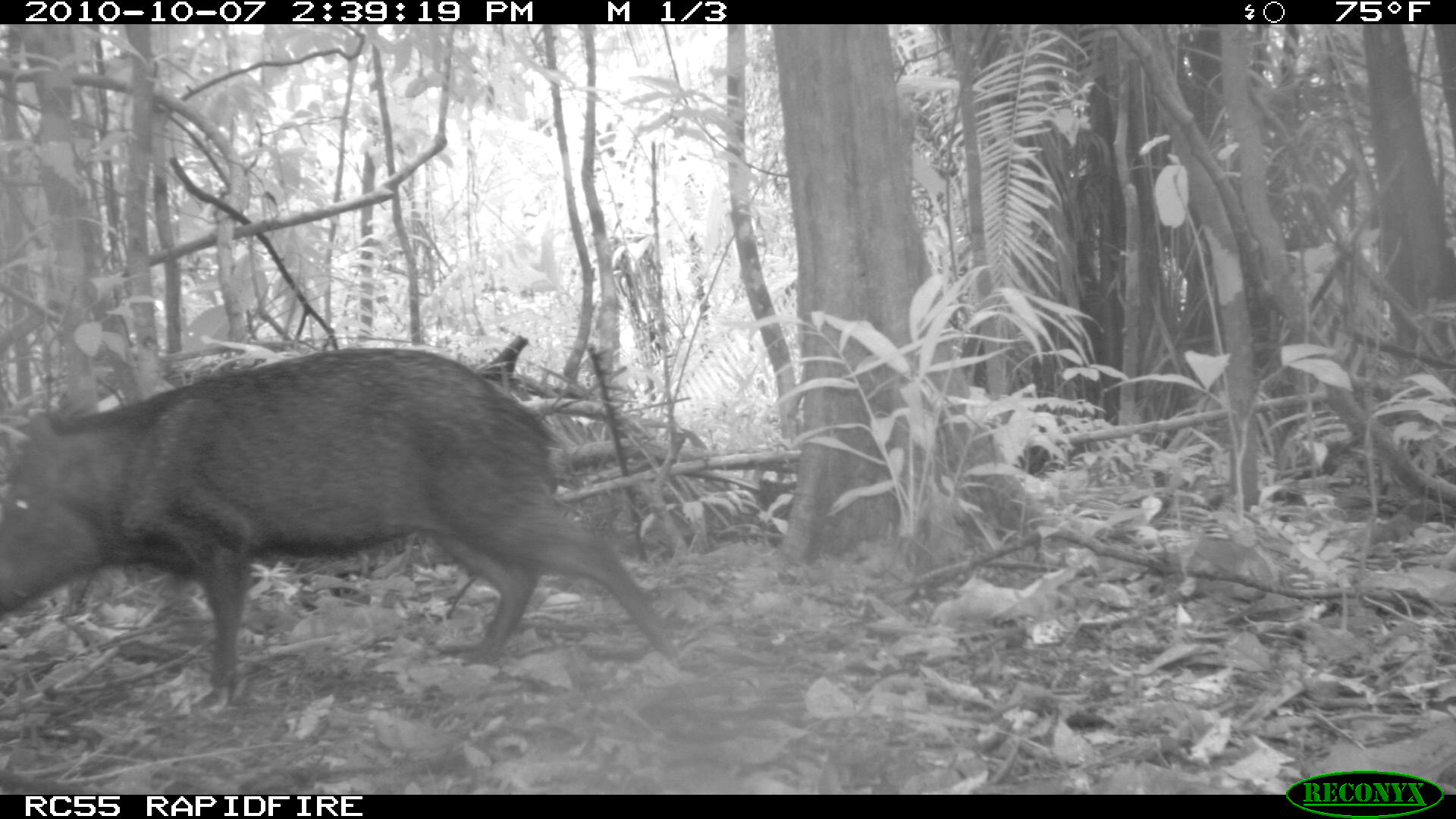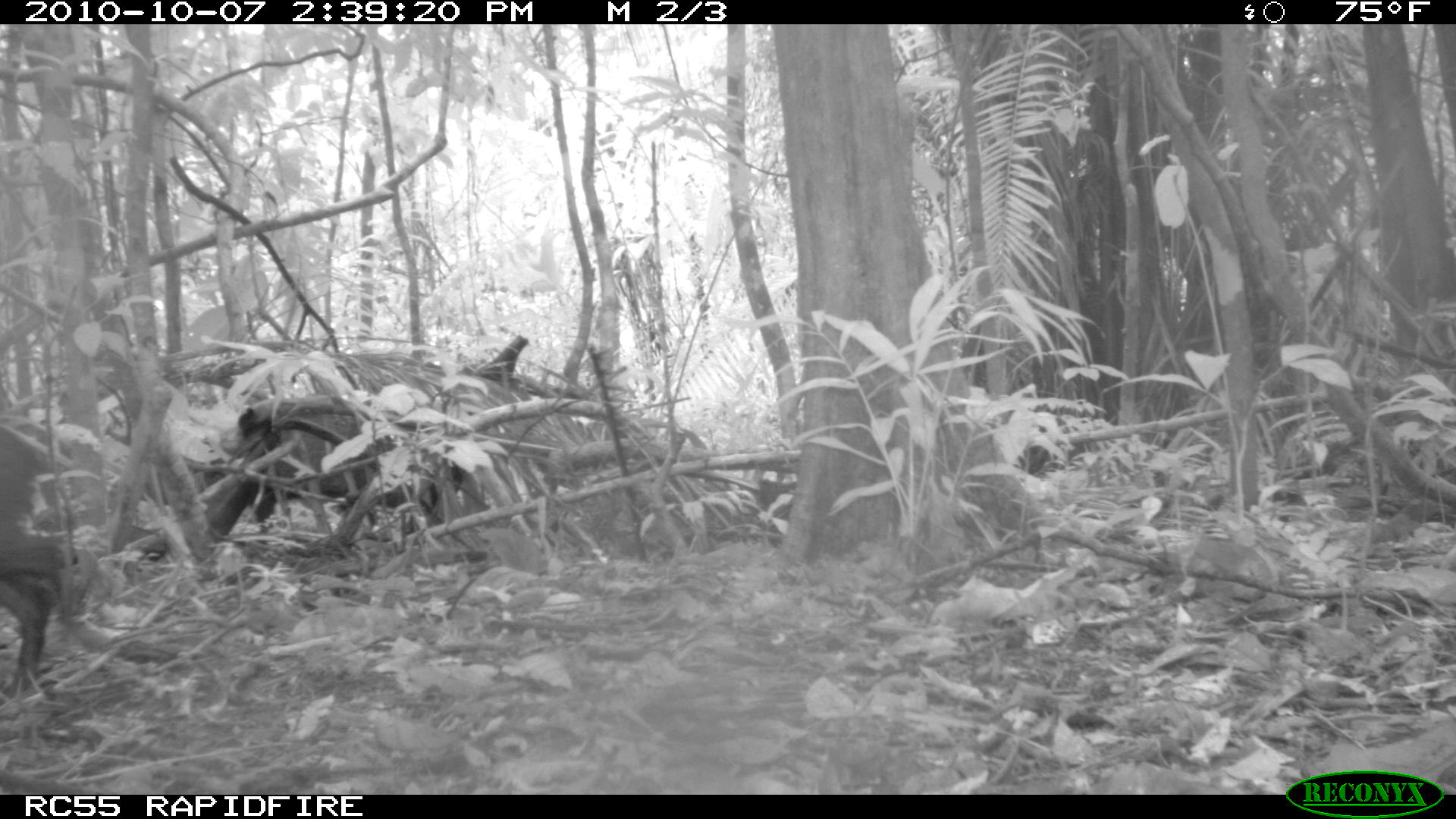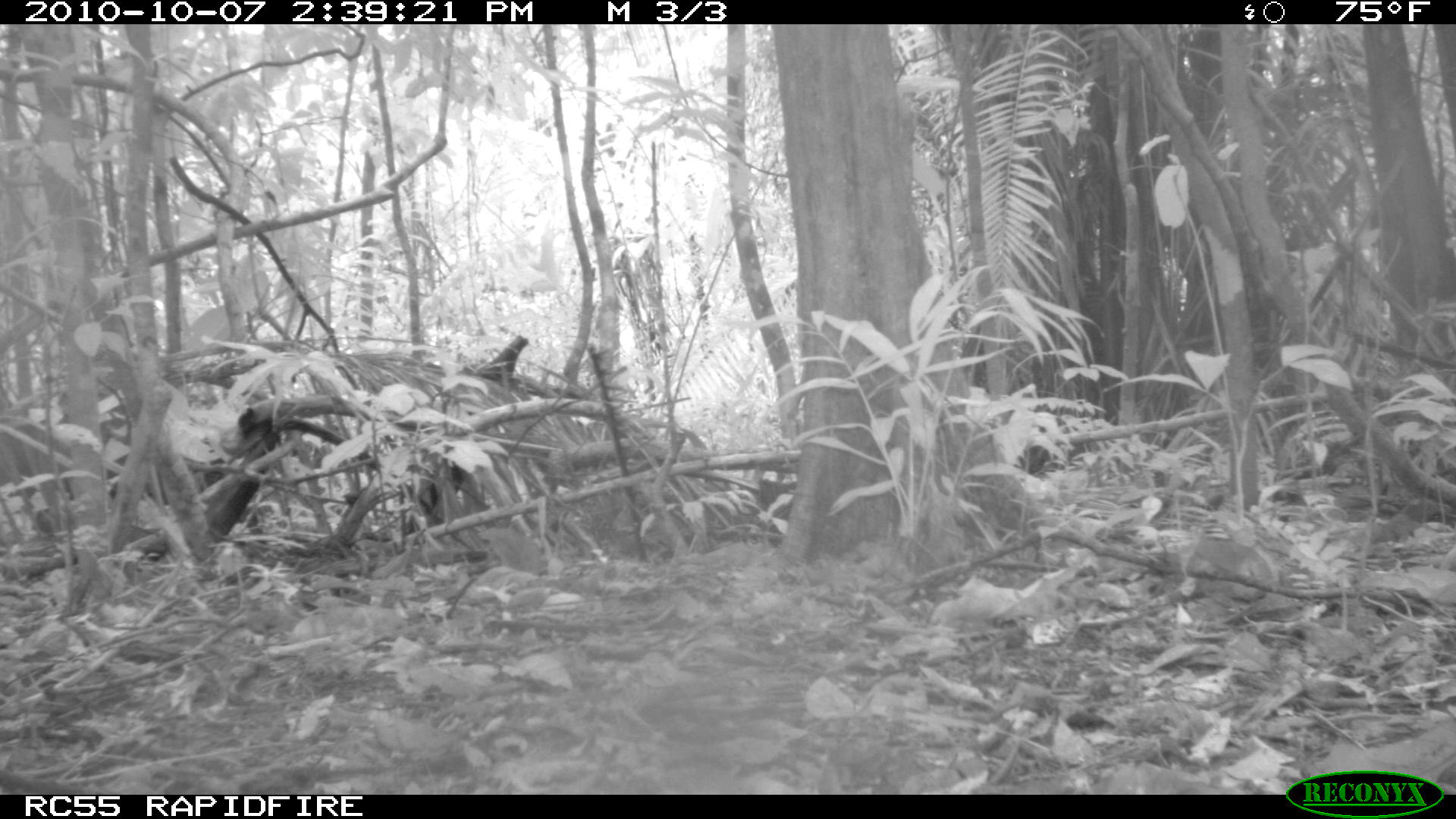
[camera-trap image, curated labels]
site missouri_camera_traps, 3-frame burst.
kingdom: Animalia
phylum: Chordata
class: Mammalia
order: Artiodactyla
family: Tayassuidae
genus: Pecari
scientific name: Pecari tajacu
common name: collared peccary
Collared peccary (Pecari tajacu). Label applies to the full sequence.